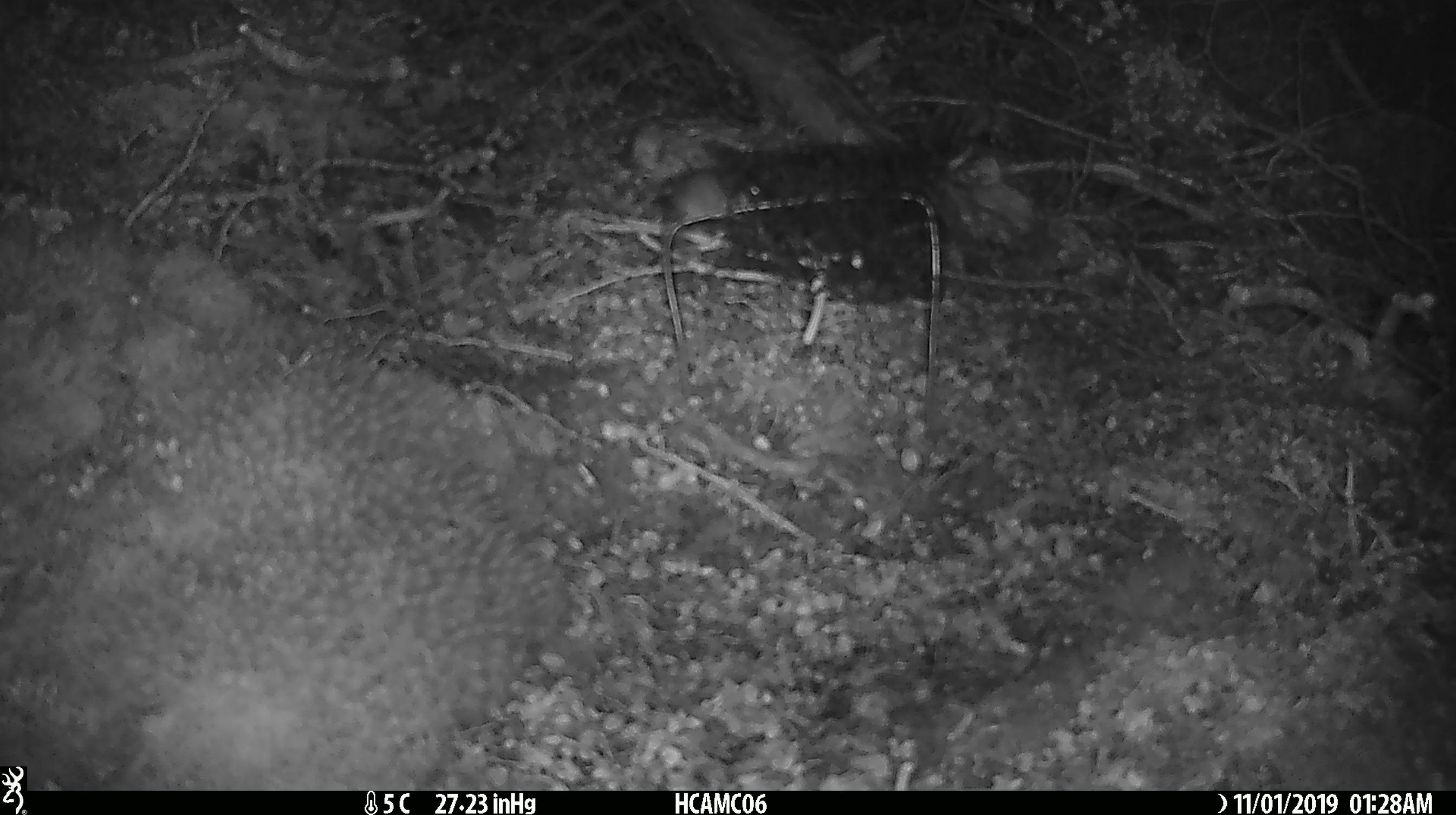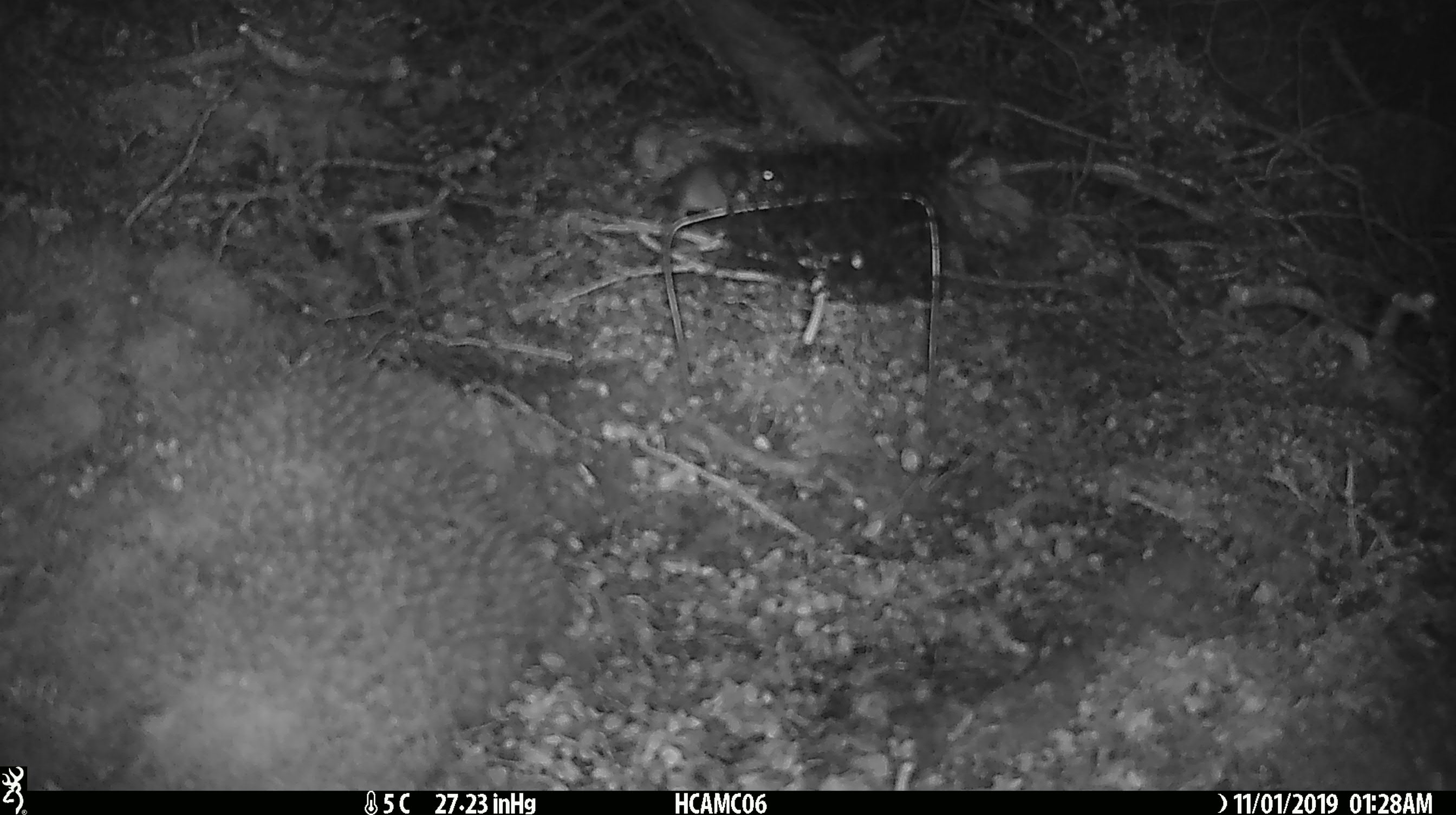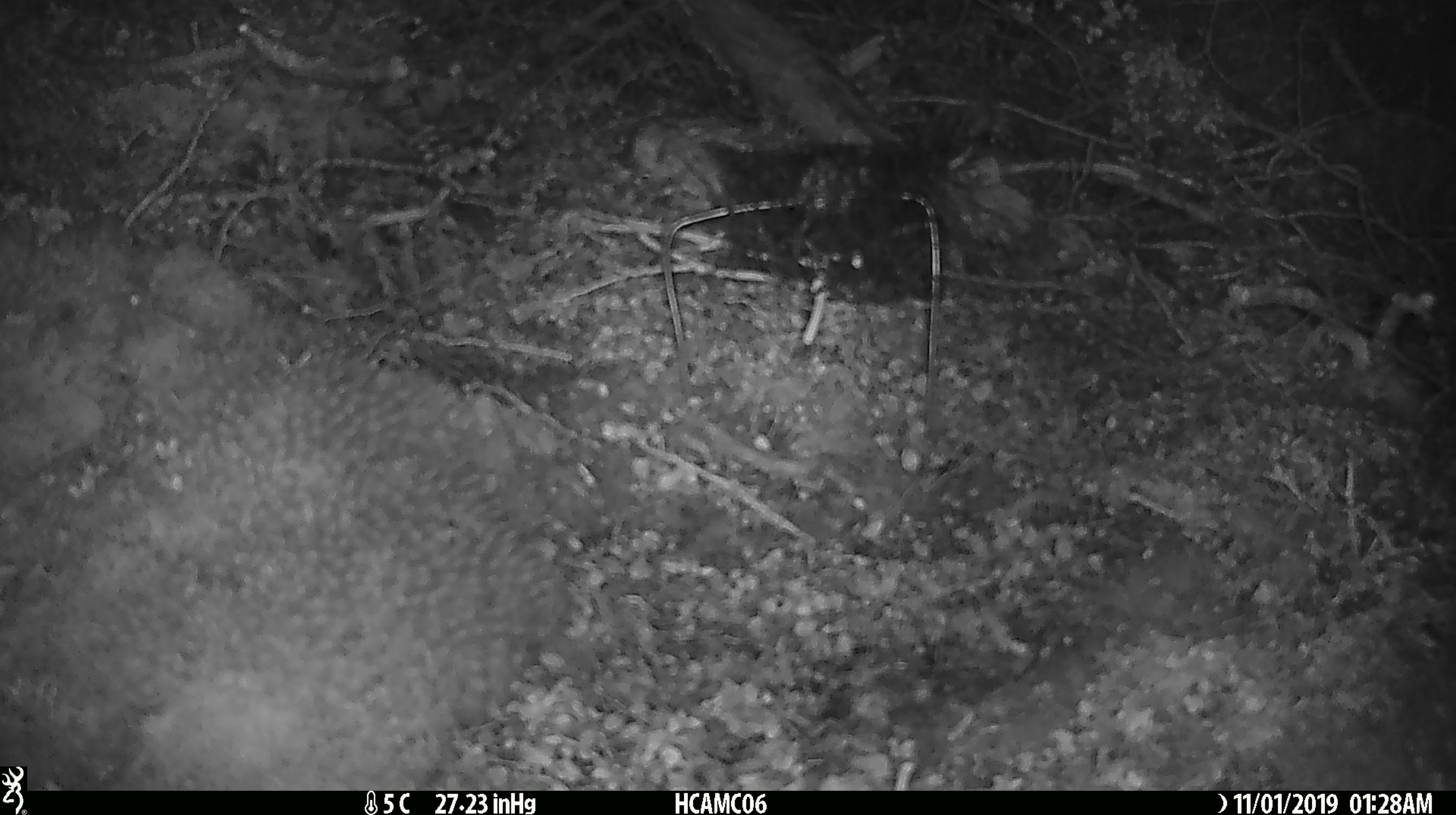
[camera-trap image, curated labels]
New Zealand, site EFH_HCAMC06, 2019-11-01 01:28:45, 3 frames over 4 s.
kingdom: Animalia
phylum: Chordata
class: Mammalia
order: Rodentia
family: Muridae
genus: Mus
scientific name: Mus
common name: mouse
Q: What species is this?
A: Mouse (Mus).